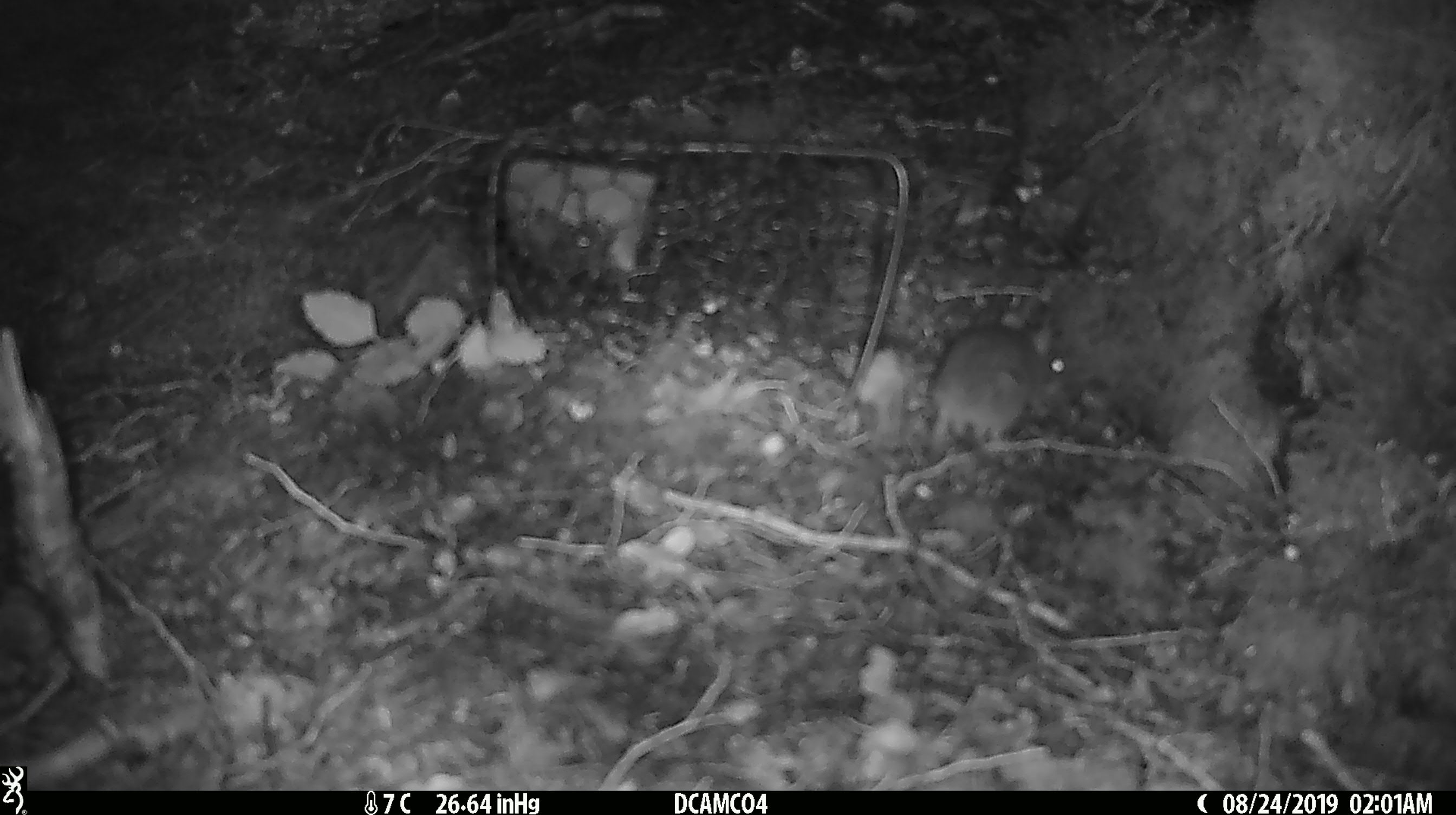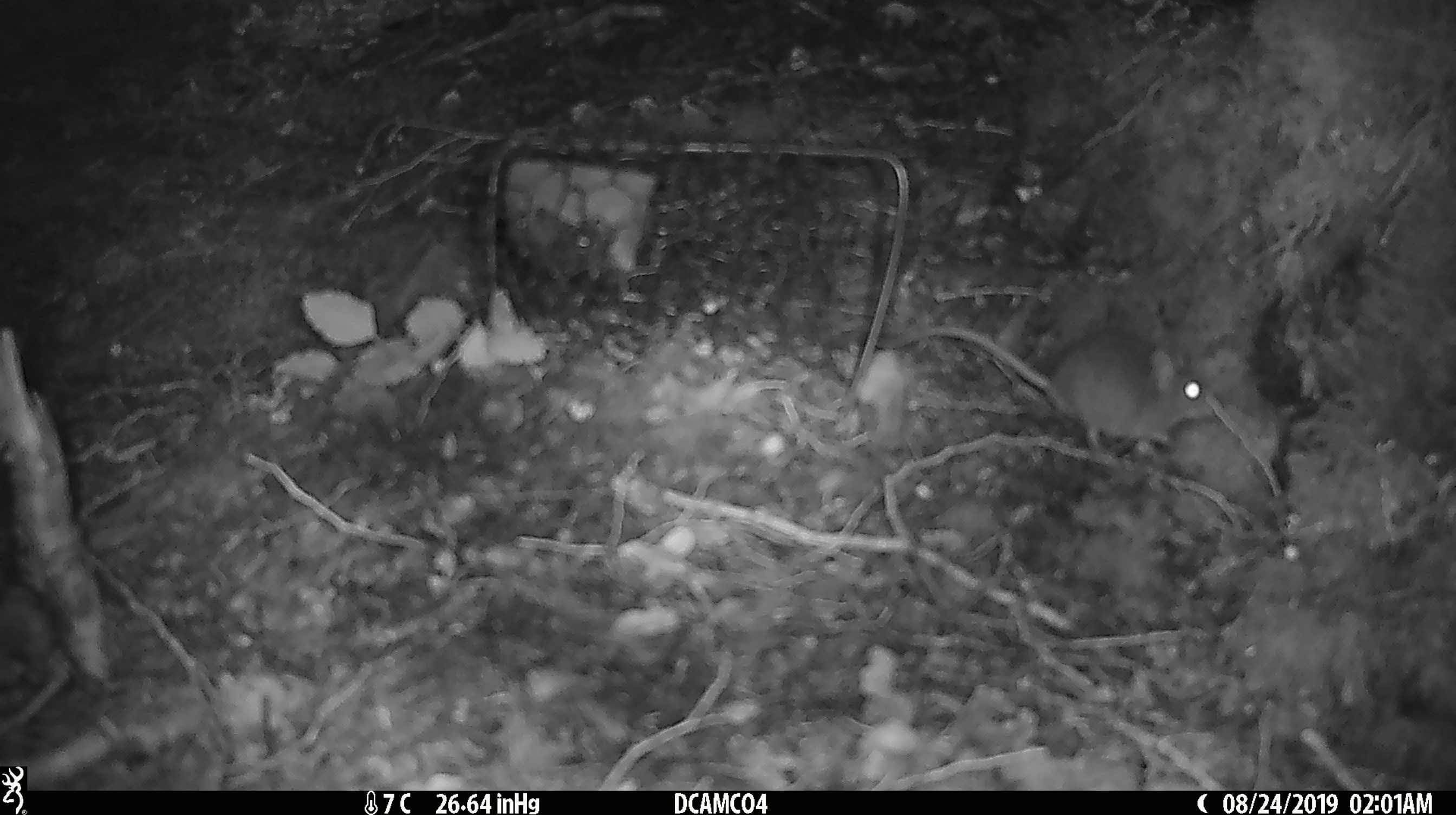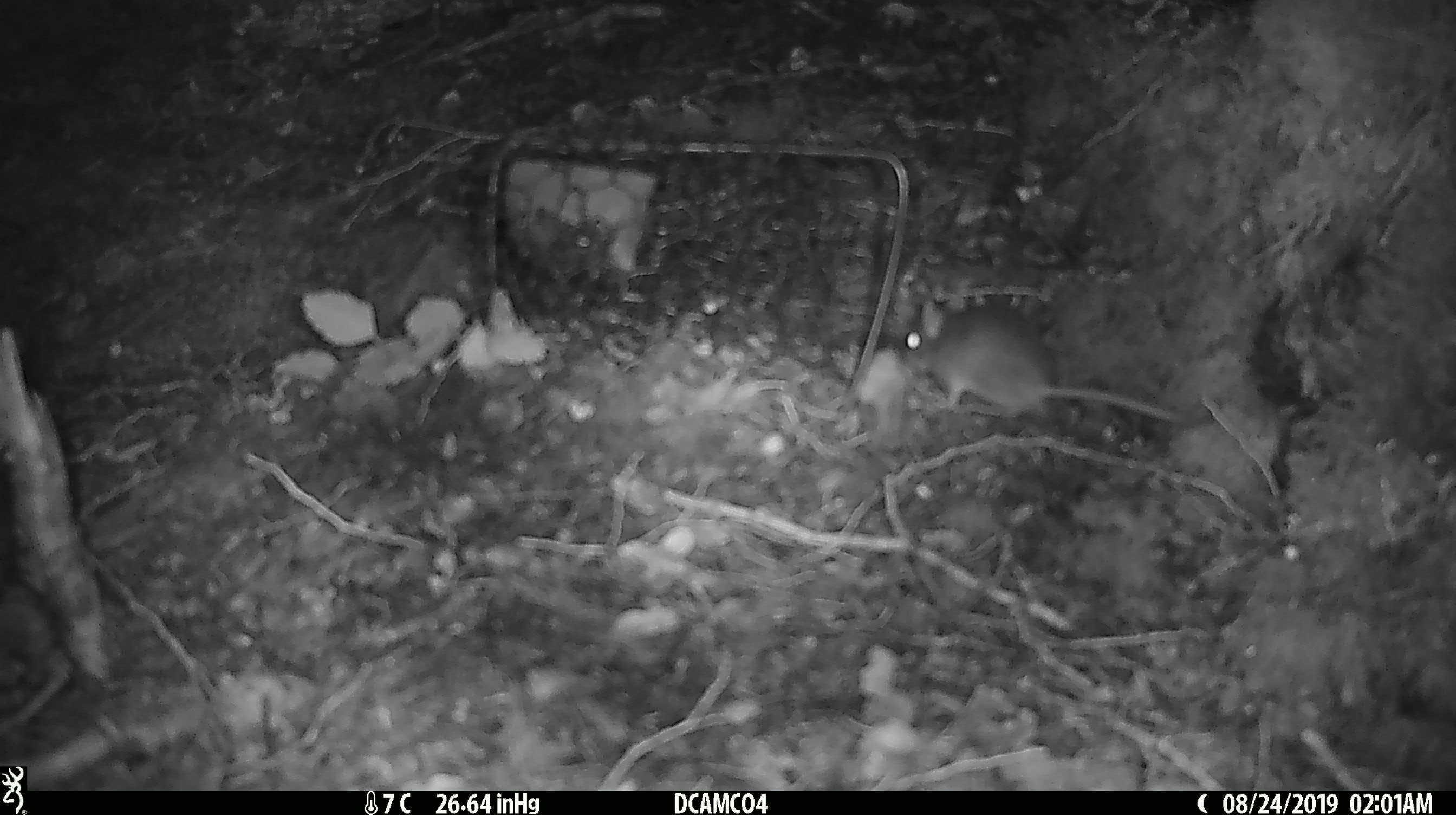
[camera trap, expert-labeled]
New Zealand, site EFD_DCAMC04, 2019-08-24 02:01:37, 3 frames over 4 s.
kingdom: Animalia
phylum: Chordata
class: Mammalia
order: Rodentia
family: Muridae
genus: Mus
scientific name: Mus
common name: mouse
Mouse (Mus).